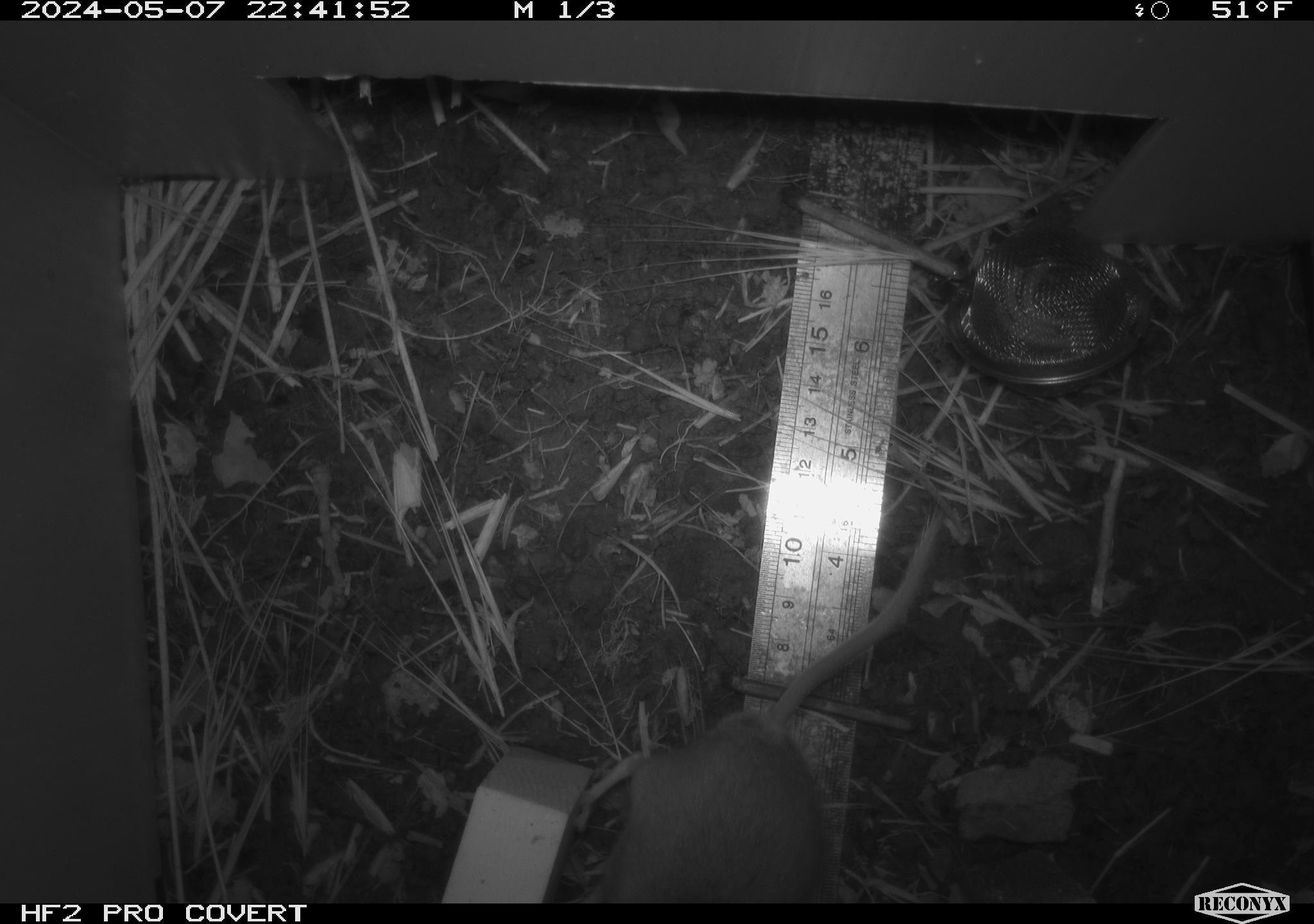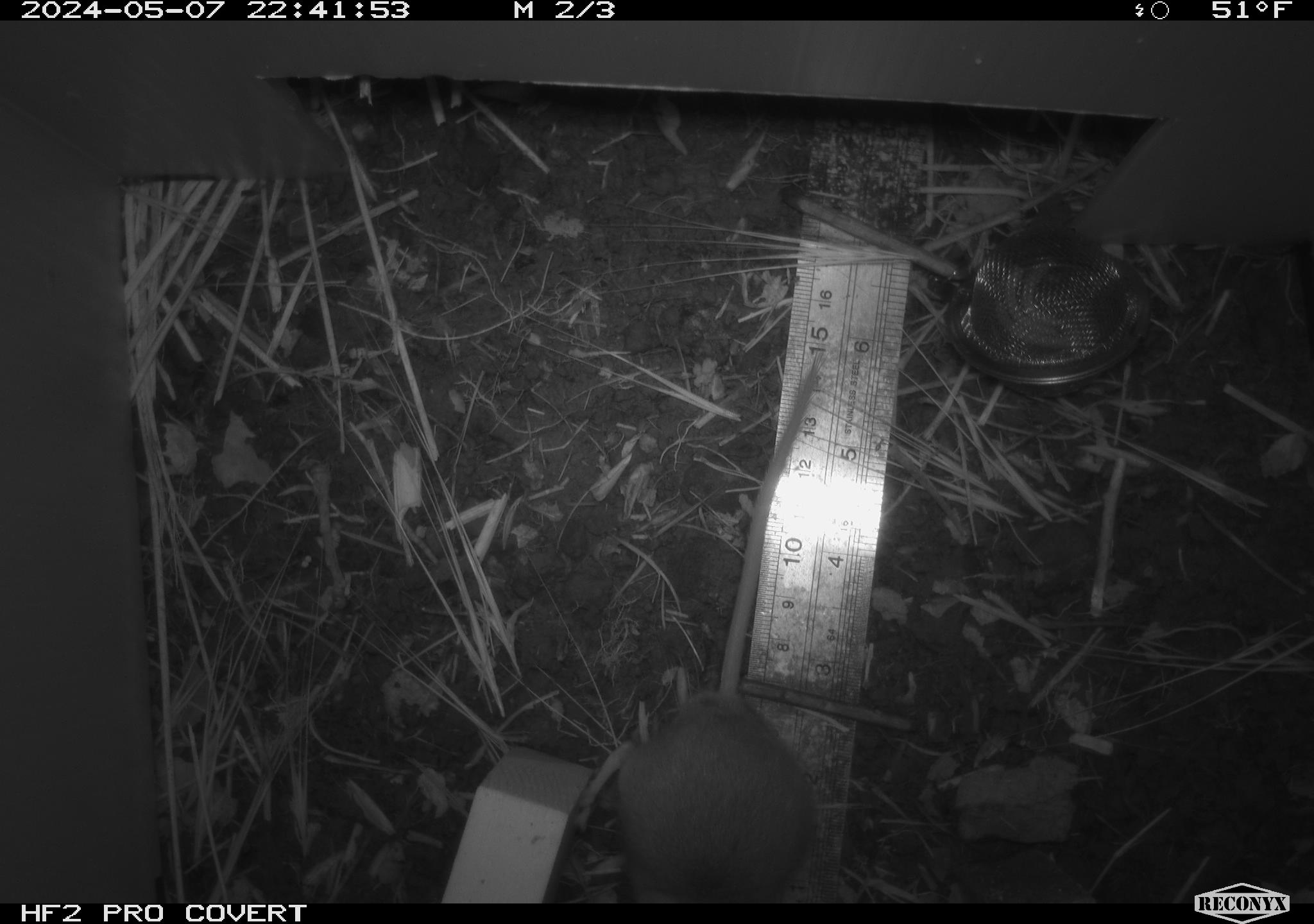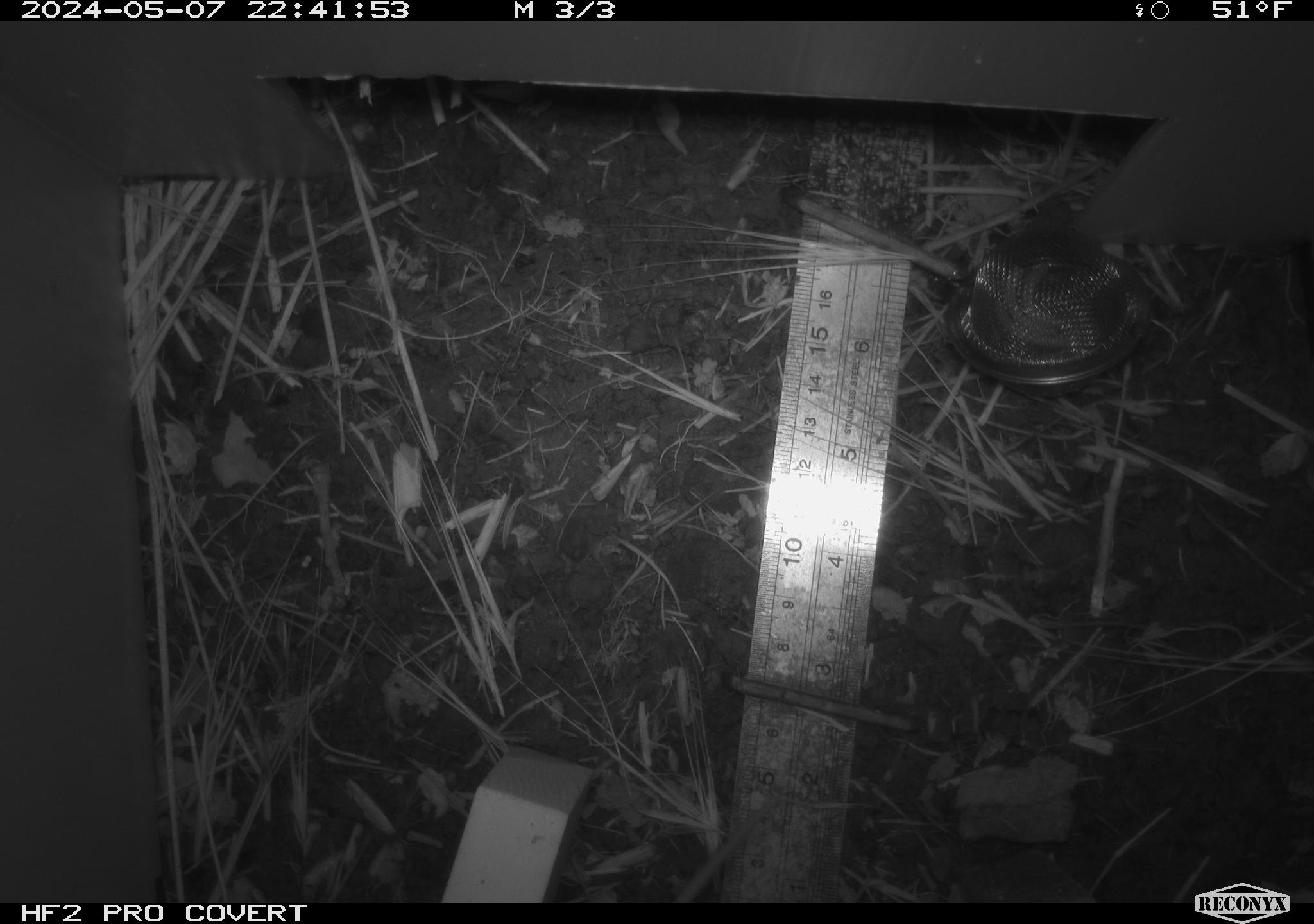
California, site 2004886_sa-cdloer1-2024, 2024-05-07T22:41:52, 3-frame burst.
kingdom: Animalia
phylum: Chordata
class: Mammalia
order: Rodentia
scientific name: Rodentia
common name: mouse species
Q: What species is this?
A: Mouse species (Rodentia).